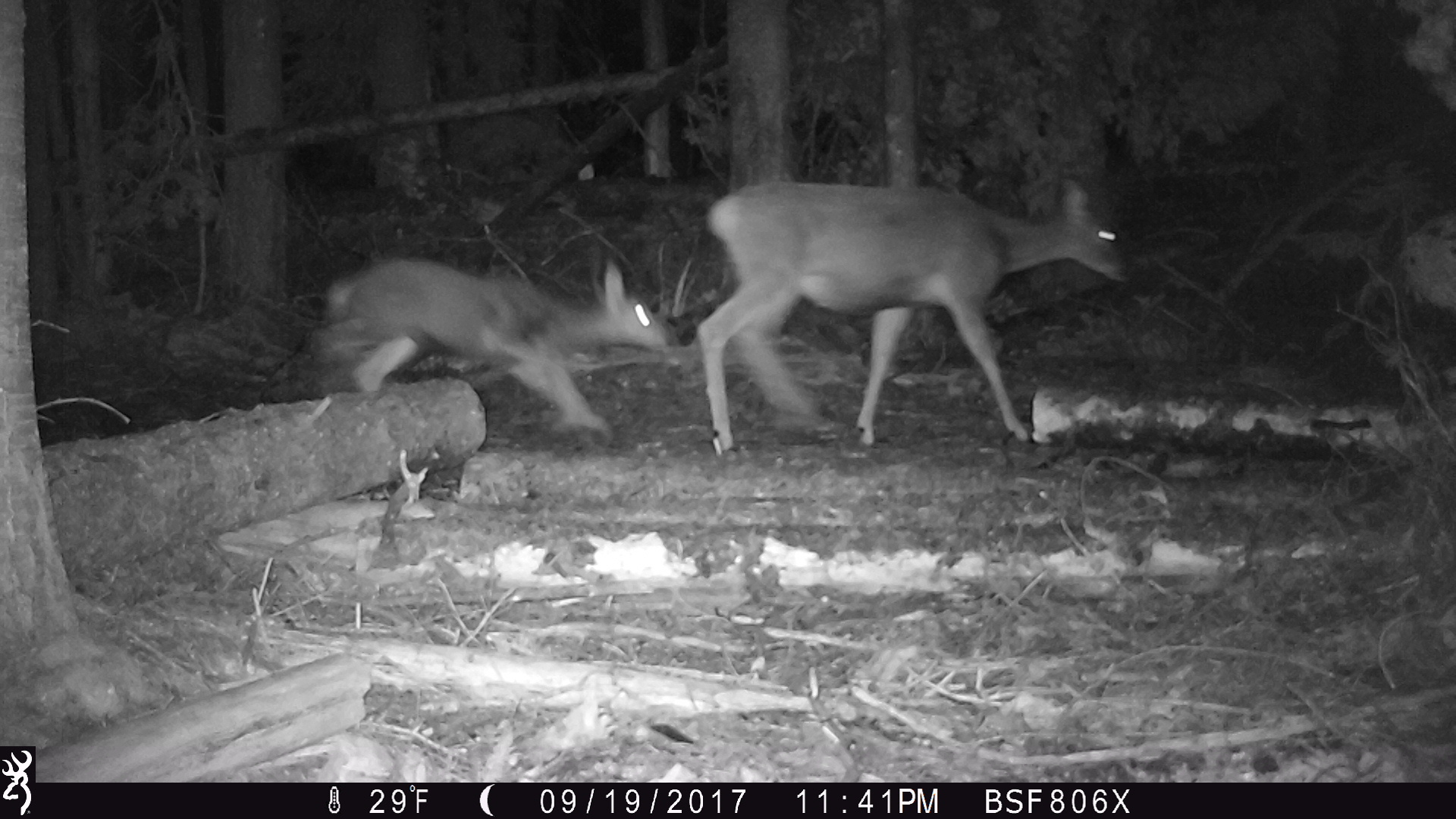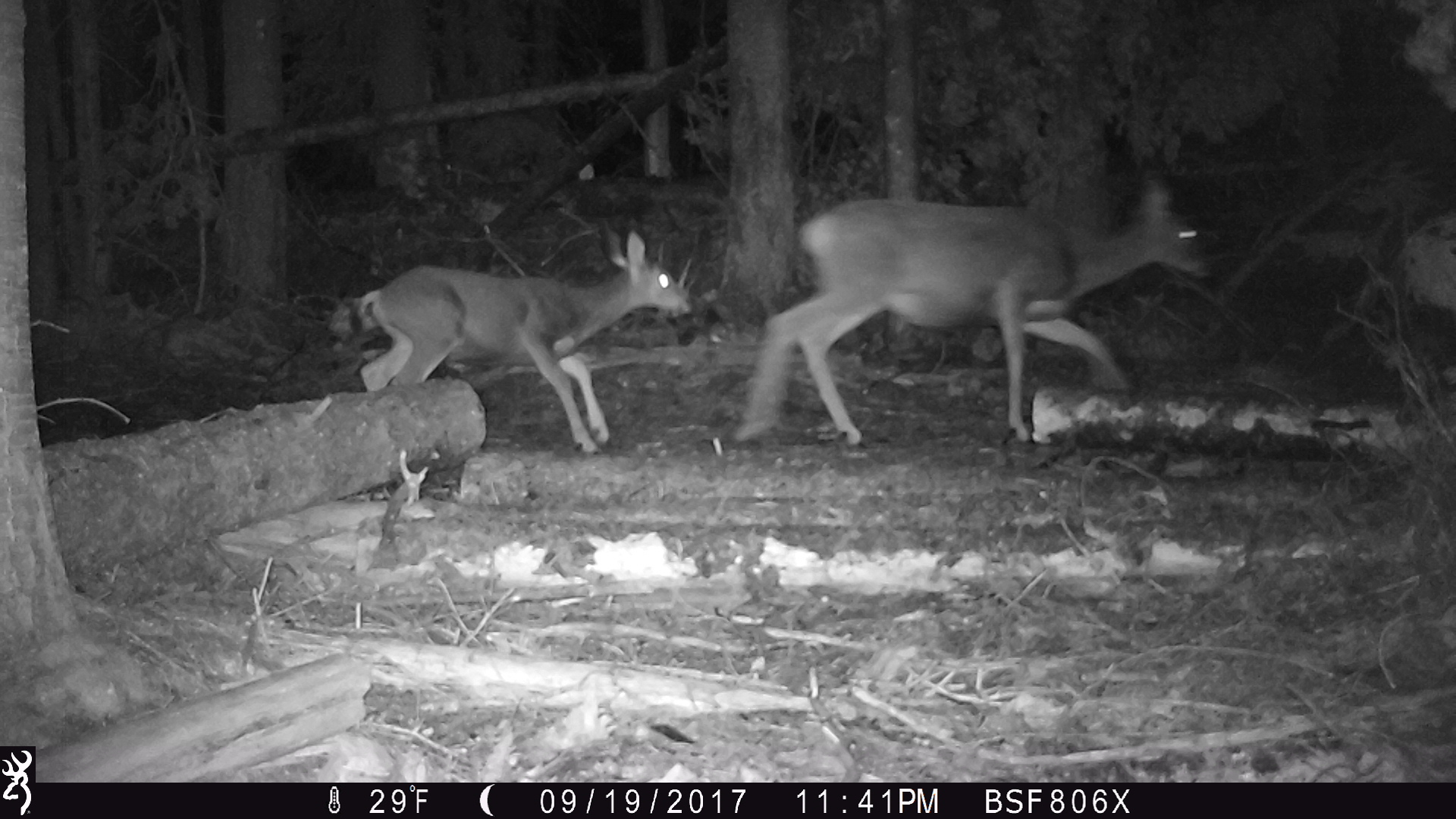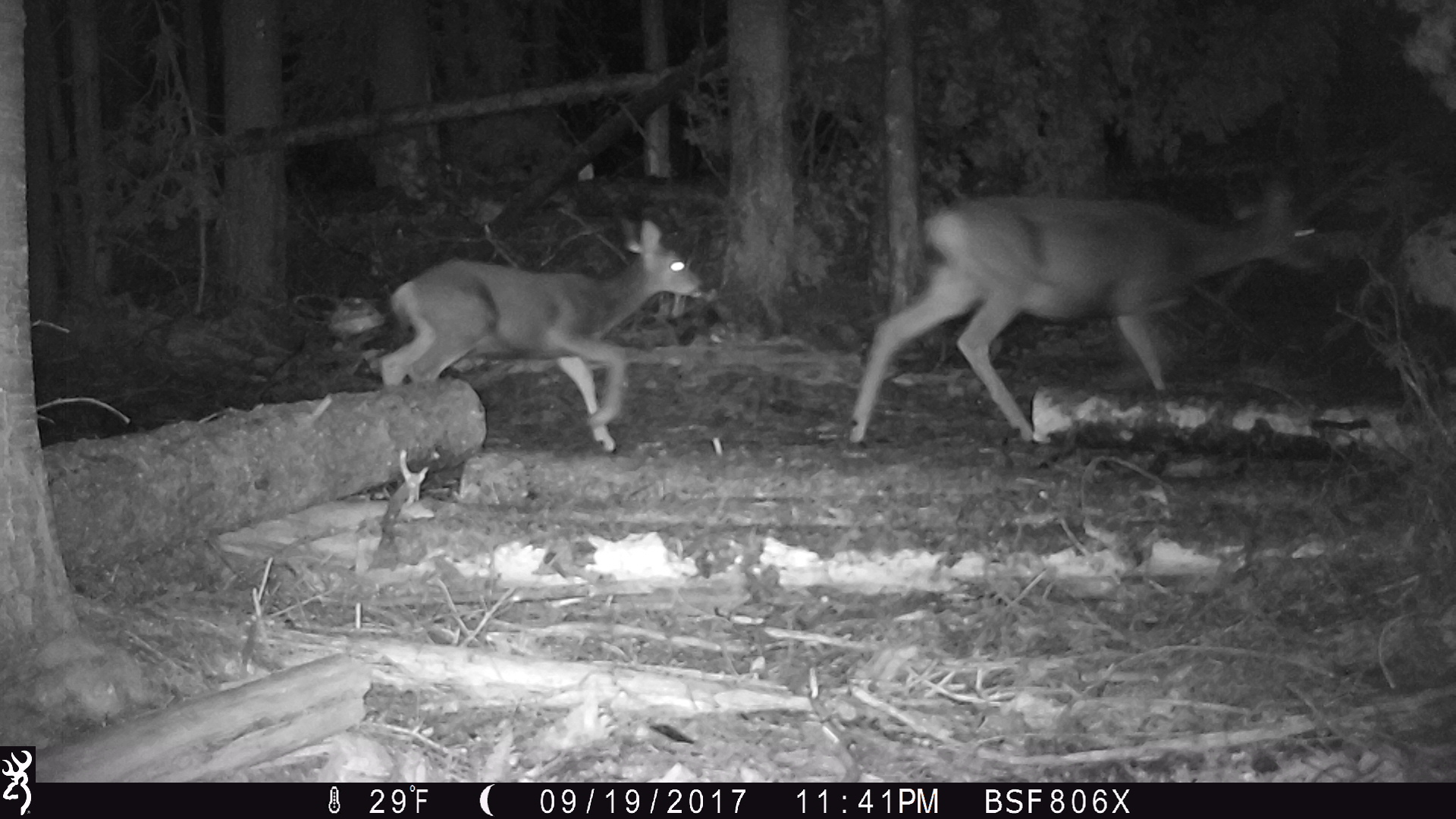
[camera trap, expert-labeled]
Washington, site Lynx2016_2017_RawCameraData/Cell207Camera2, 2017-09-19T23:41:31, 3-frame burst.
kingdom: Animalia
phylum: Chordata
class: Mammalia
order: Artiodactyla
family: Cervidae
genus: Odocoileus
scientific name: Odocoileus hemionus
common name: mule deer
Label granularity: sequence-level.